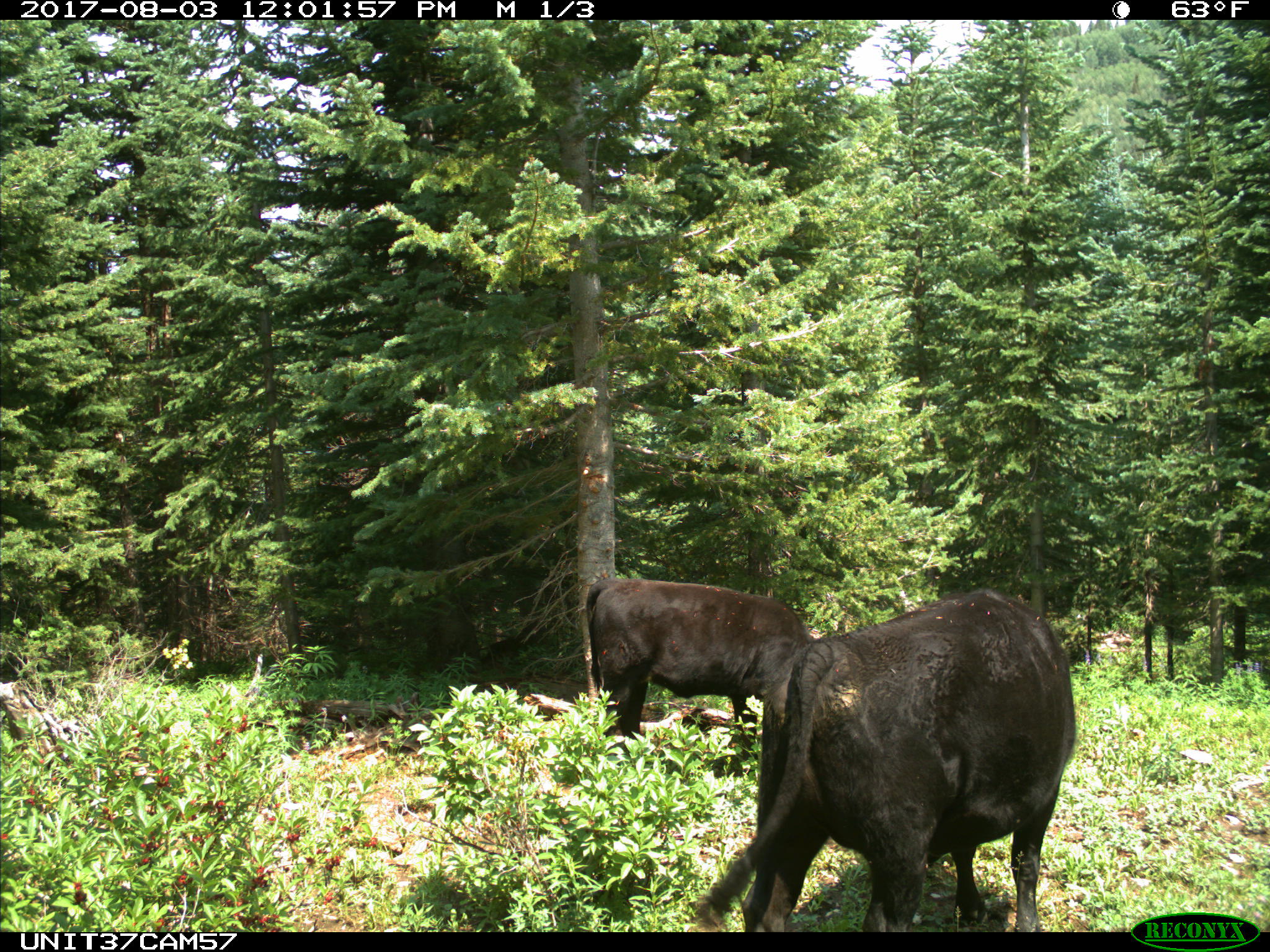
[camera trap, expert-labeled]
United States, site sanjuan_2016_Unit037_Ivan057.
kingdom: Animalia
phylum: Chordata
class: Mammalia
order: Artiodactyla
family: Bovidae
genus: Bos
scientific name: Bos taurus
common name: domestic cow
Bos taurus (domestic cow).